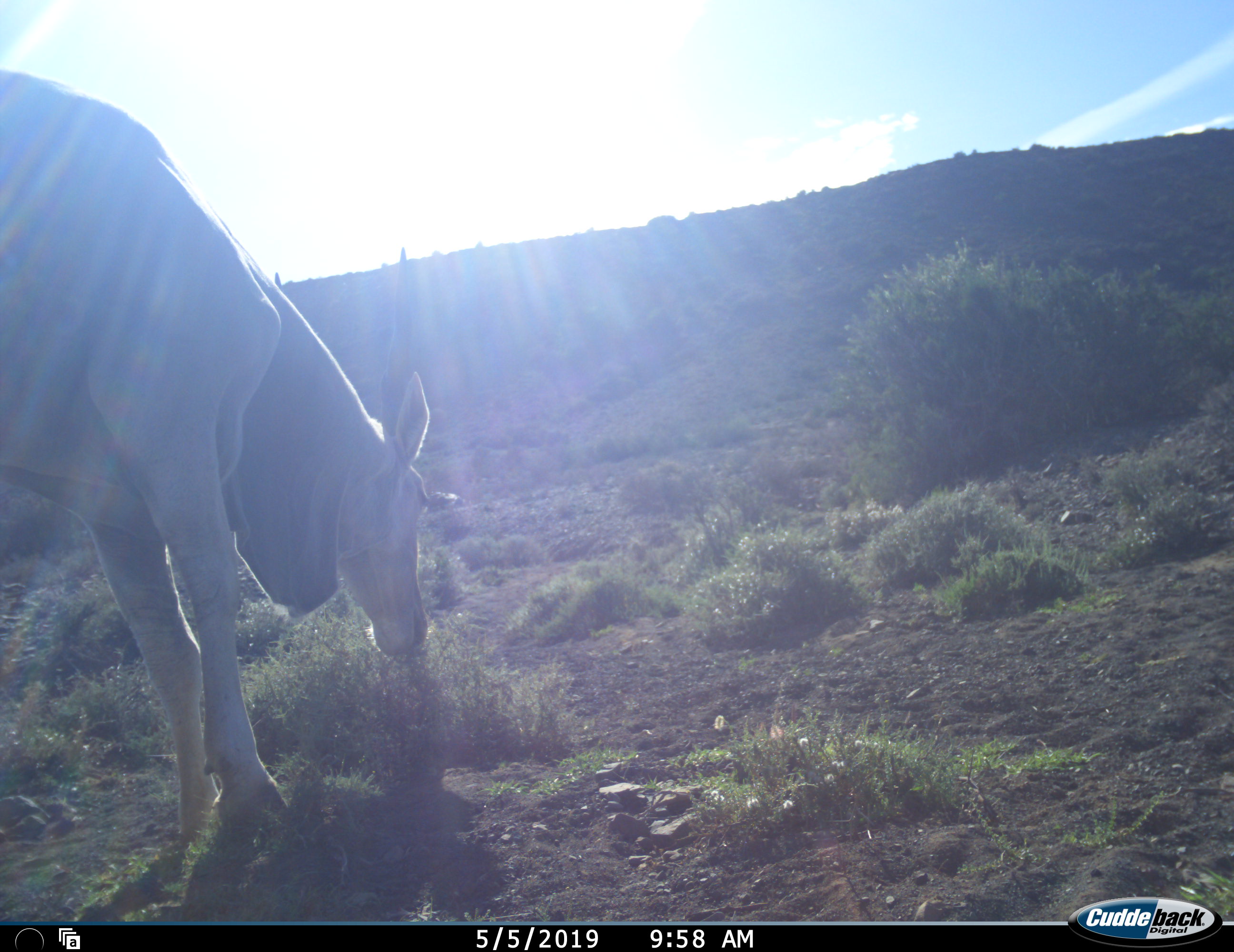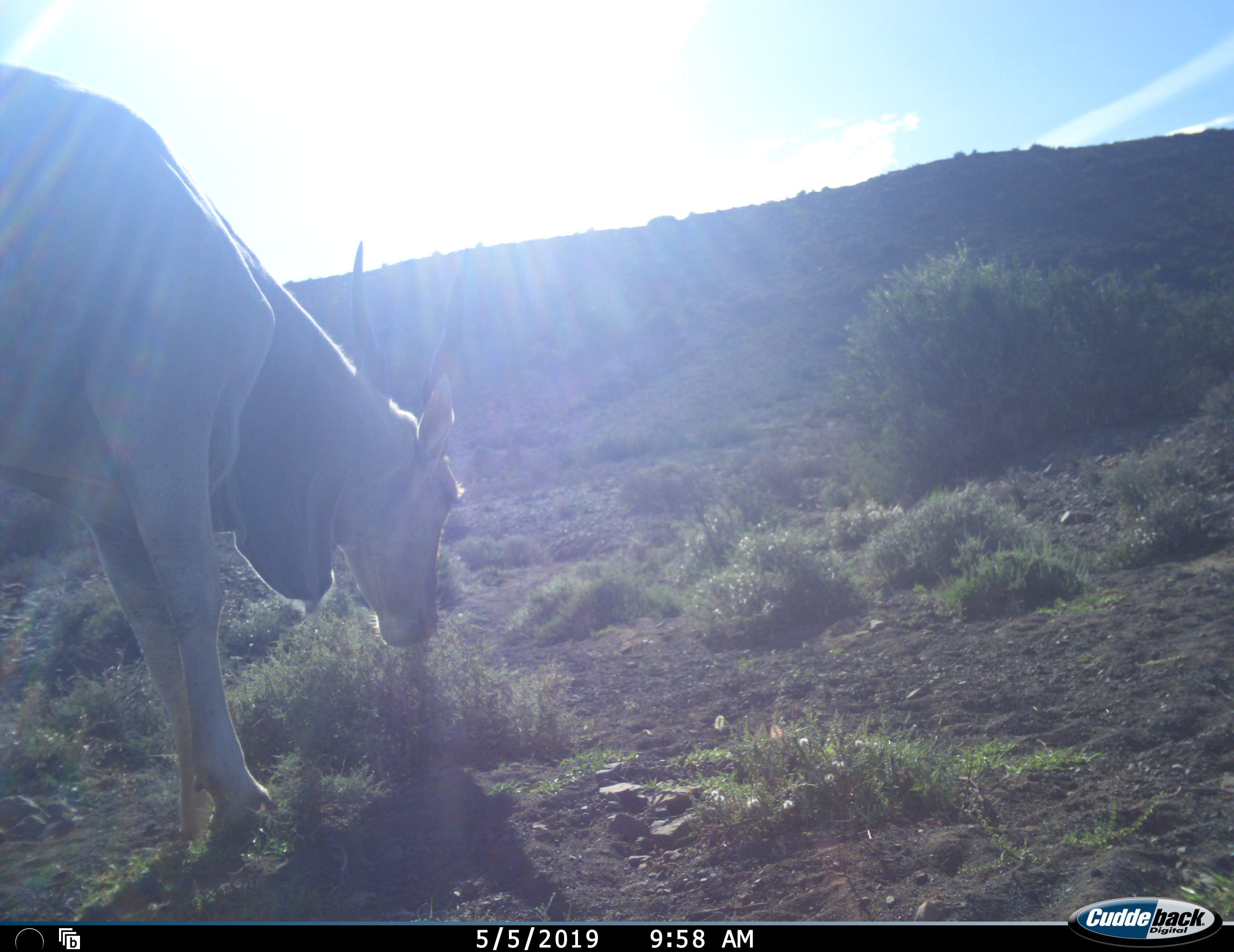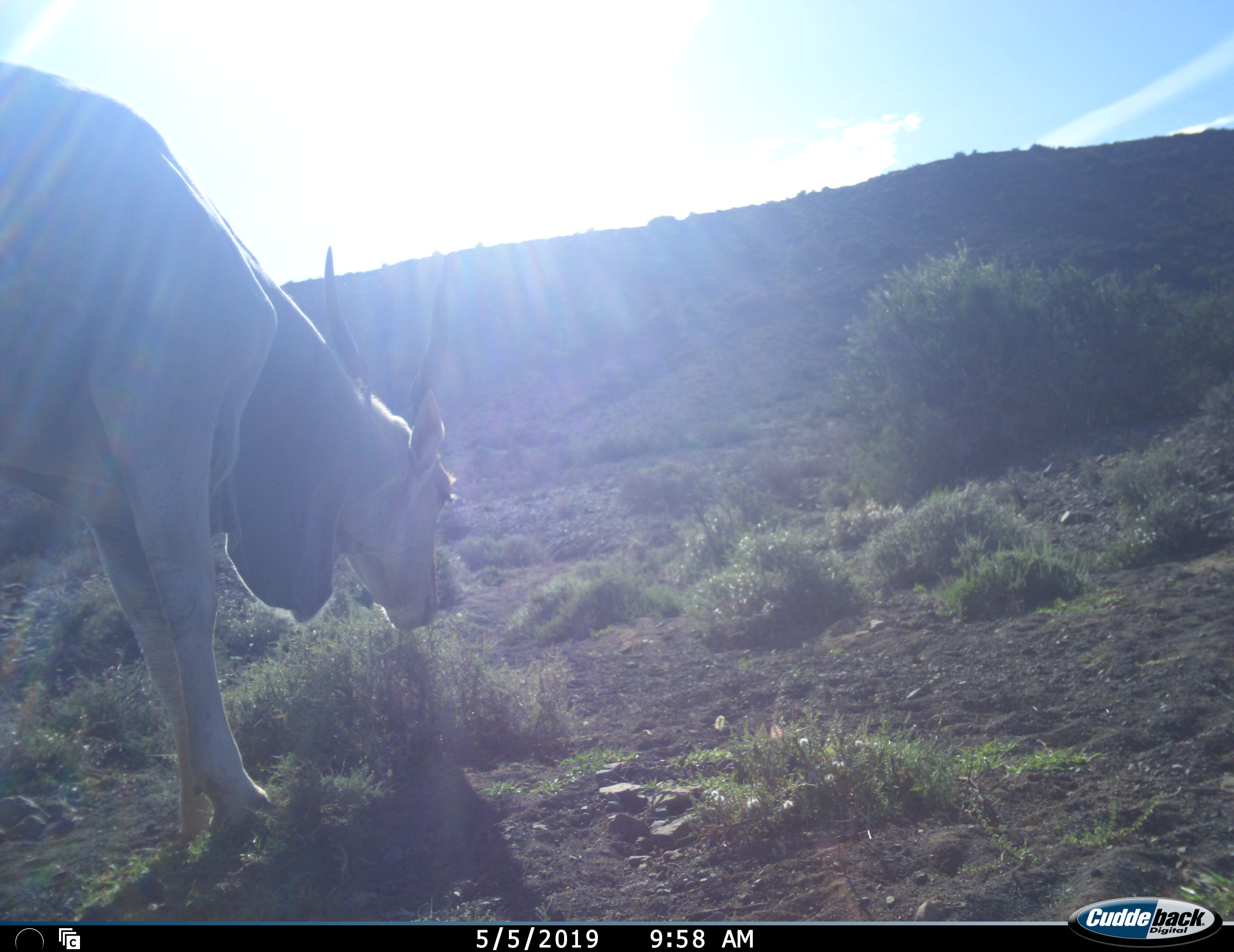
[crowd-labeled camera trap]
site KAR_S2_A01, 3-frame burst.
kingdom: Animalia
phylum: Chordata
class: Mammalia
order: Artiodactyla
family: Bovidae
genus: Tragelaphus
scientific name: Tragelaphus oryx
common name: eland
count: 1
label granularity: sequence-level